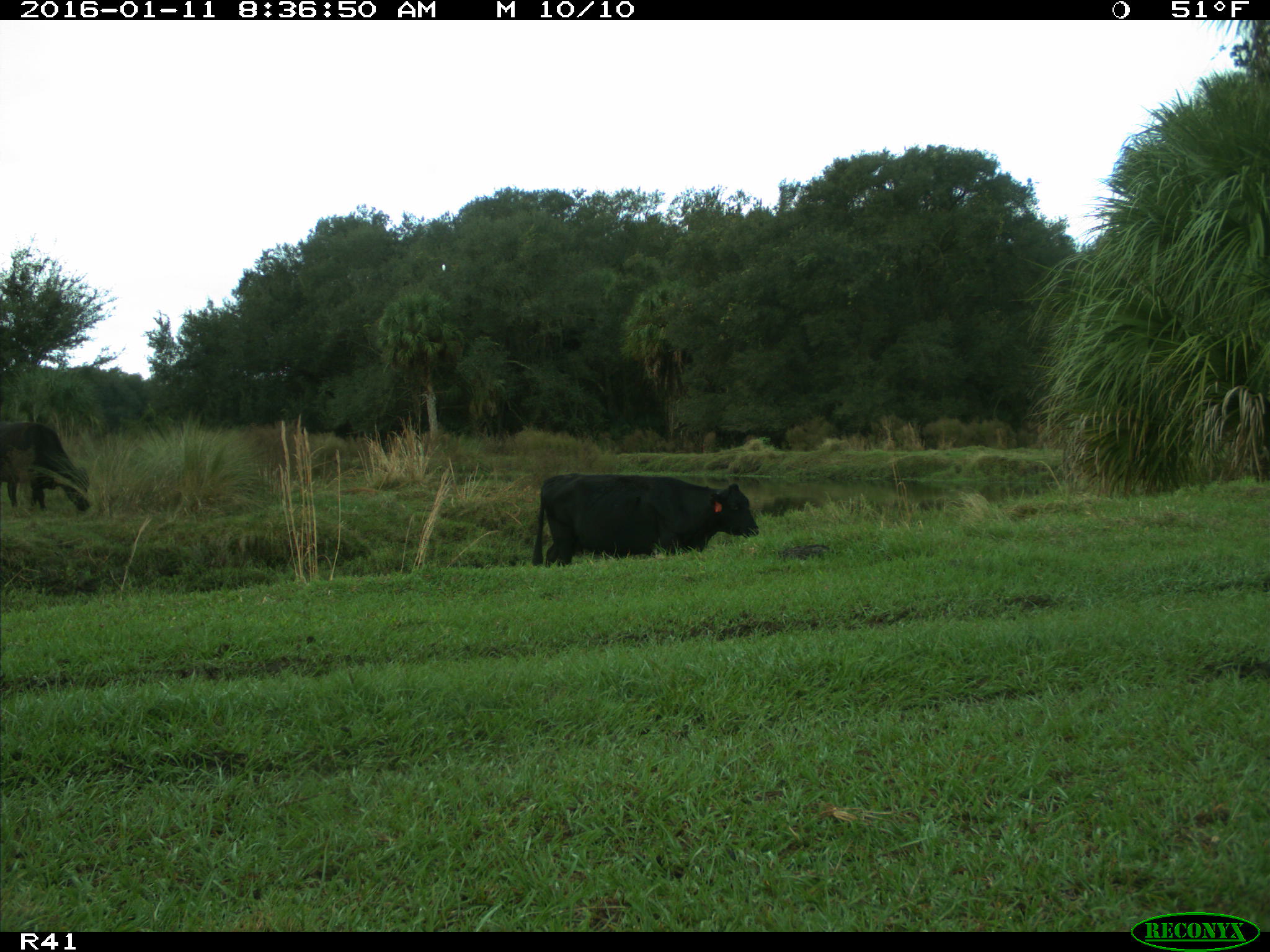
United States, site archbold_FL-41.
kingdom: Animalia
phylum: Chordata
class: Mammalia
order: Artiodactyla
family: Bovidae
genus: Bos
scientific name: Bos taurus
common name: domestic cow